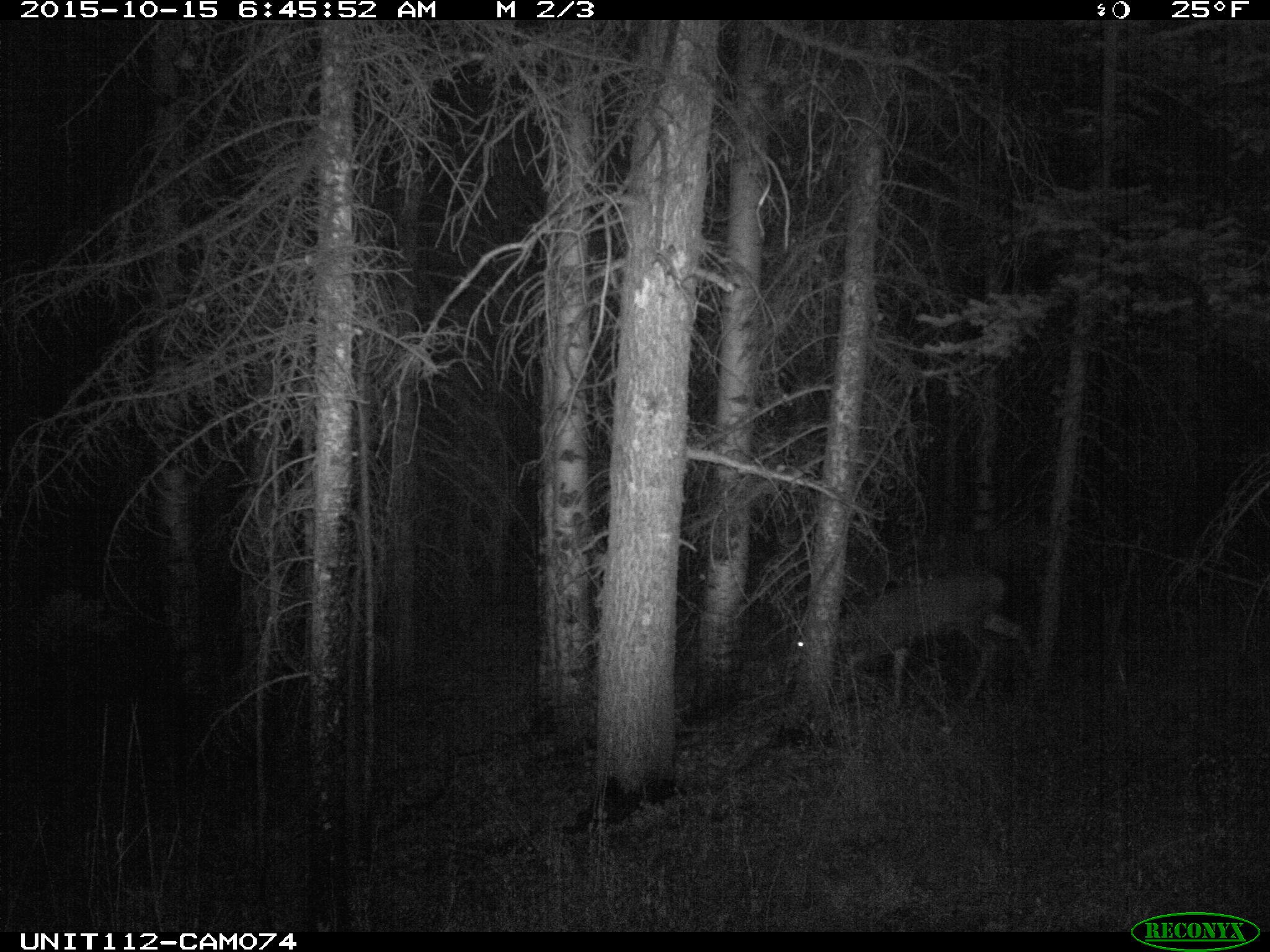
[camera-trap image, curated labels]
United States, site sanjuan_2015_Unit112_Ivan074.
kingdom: Animalia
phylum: Chordata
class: Mammalia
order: Artiodactyla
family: Cervidae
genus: Odocoileus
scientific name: Odocoileus hemionus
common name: mule deer